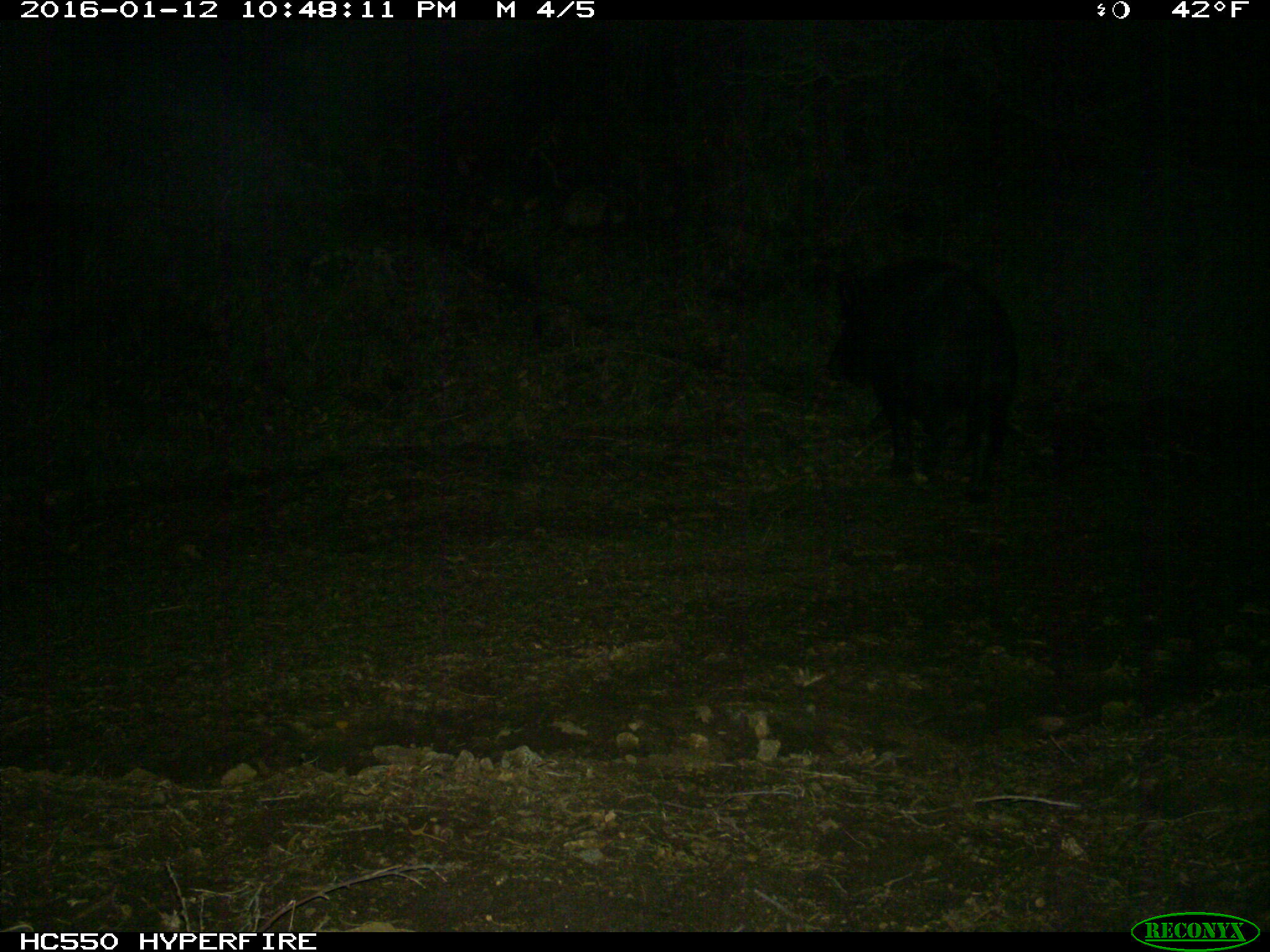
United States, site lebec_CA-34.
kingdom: Animalia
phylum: Chordata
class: Mammalia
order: Artiodactyla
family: Suidae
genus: Sus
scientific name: Sus scrofa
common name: wild boar